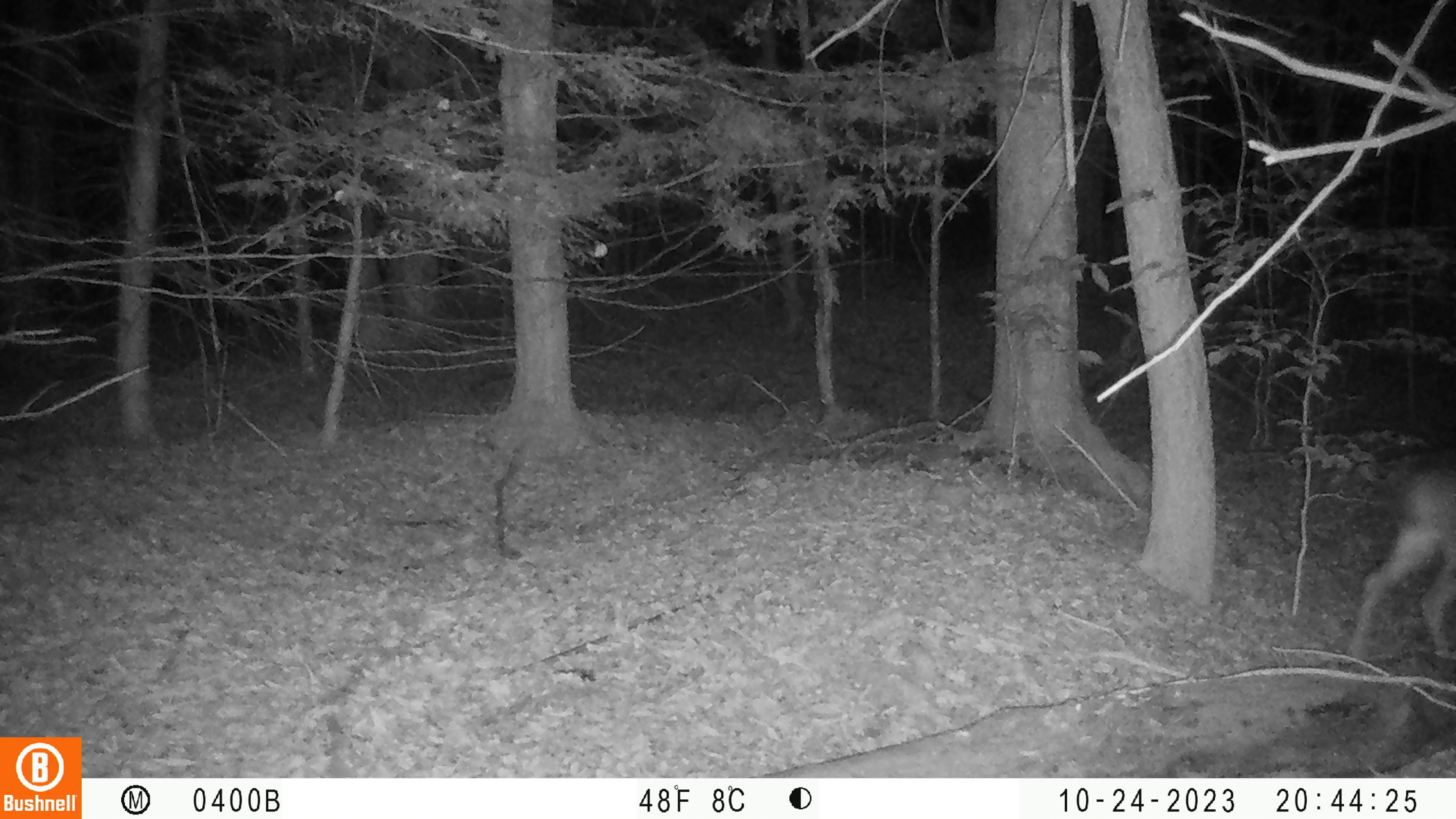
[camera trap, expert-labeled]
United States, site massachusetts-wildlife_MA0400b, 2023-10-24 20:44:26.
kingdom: Animalia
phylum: Chordata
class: Mammalia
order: Artiodactyla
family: Cervidae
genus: Odocoileus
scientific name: Odocoileus virginianus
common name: white-tailed deer